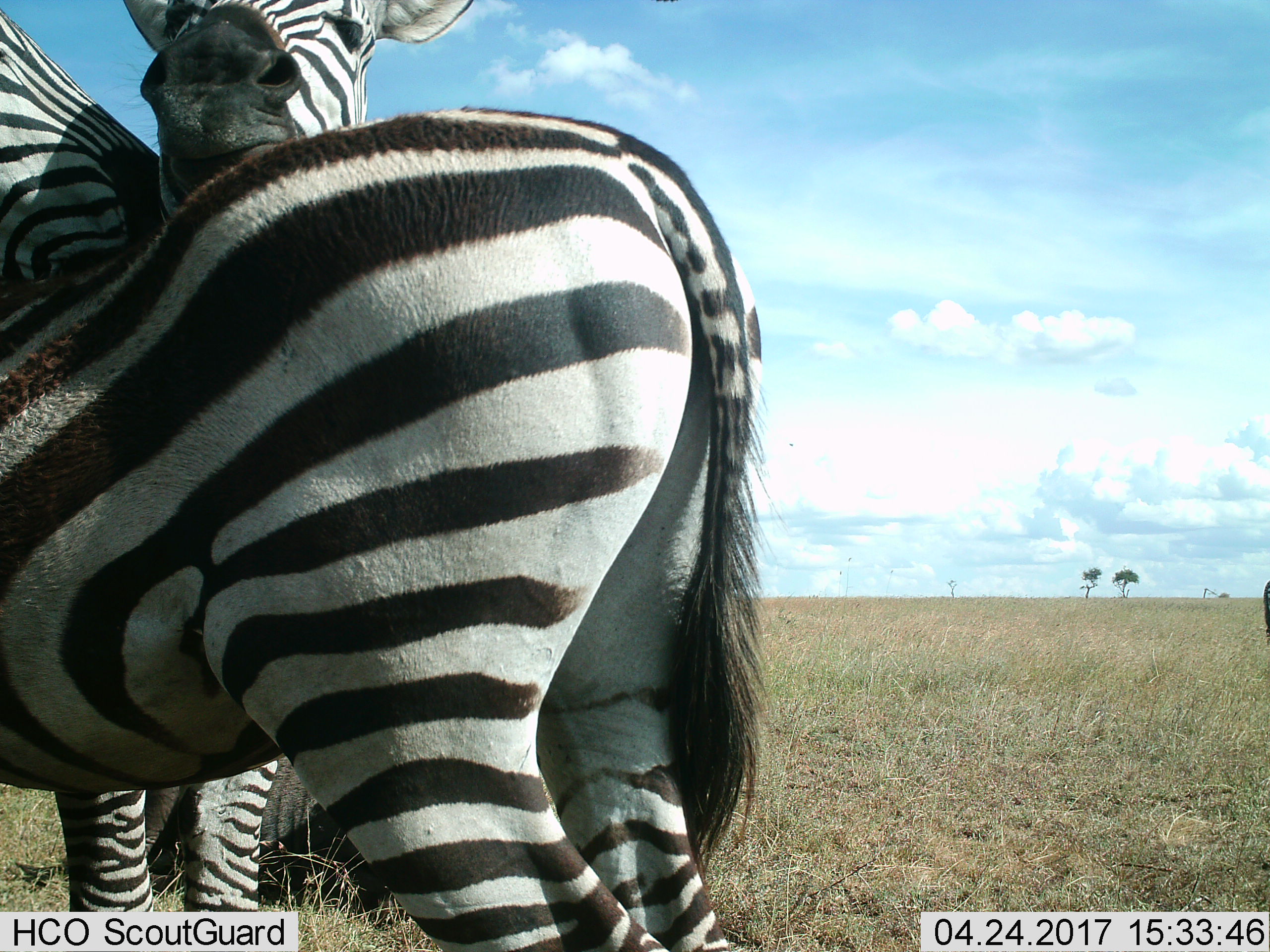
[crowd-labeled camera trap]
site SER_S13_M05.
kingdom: Animalia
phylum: Chordata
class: Mammalia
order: Perissodactyla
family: Equidae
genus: Equus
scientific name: Equus quagga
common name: plains zebra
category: zebraplains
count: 2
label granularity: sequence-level